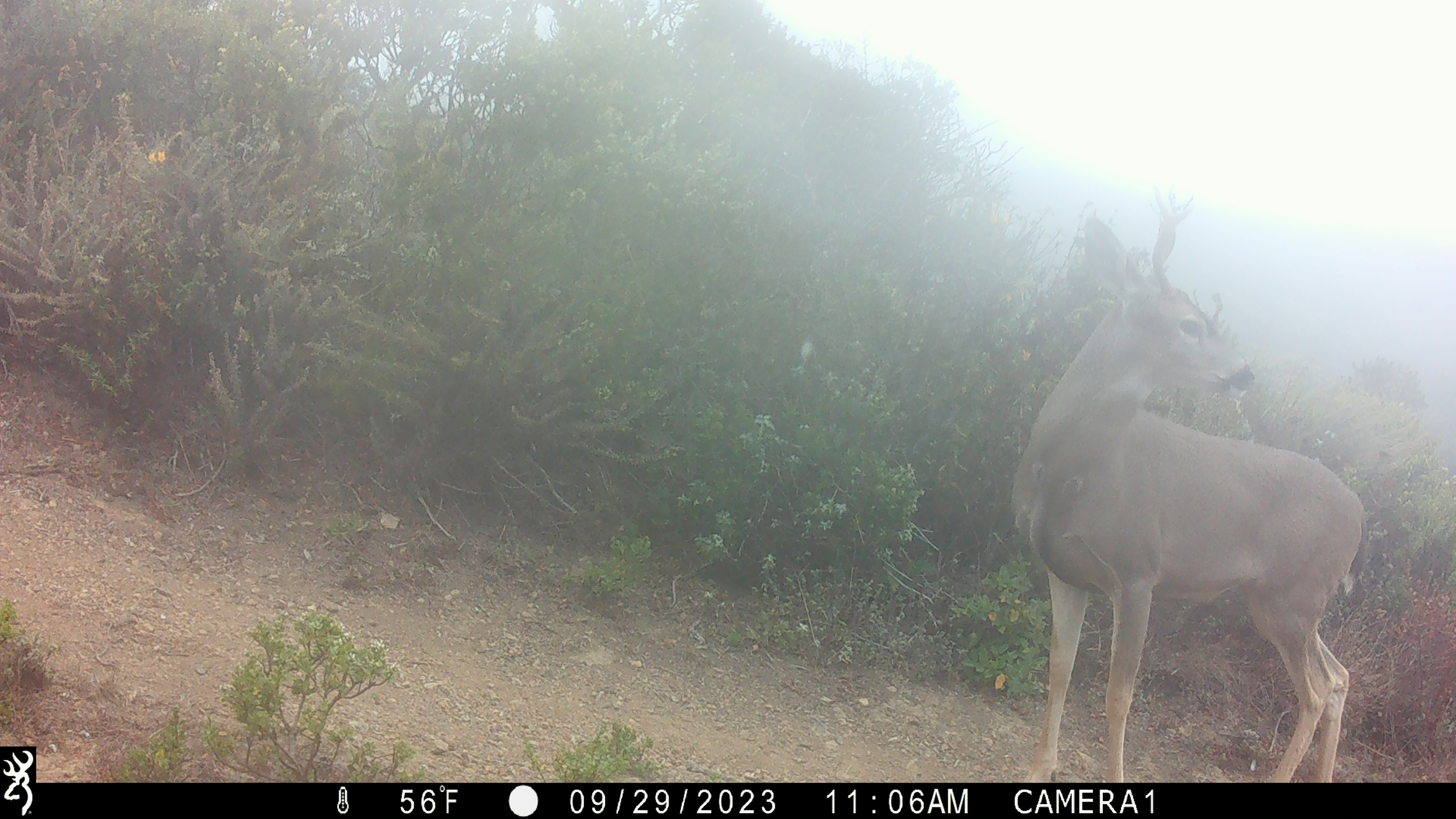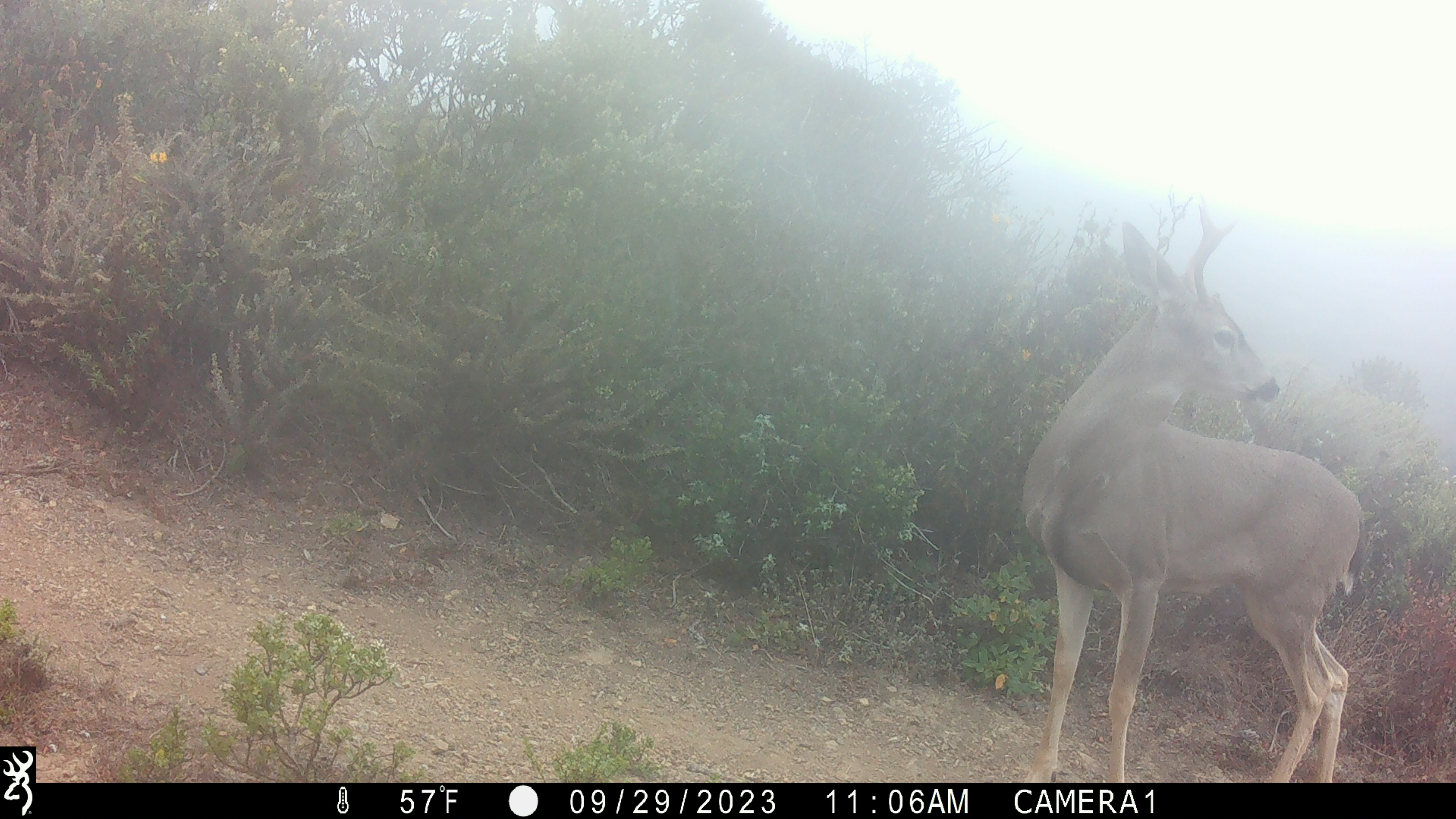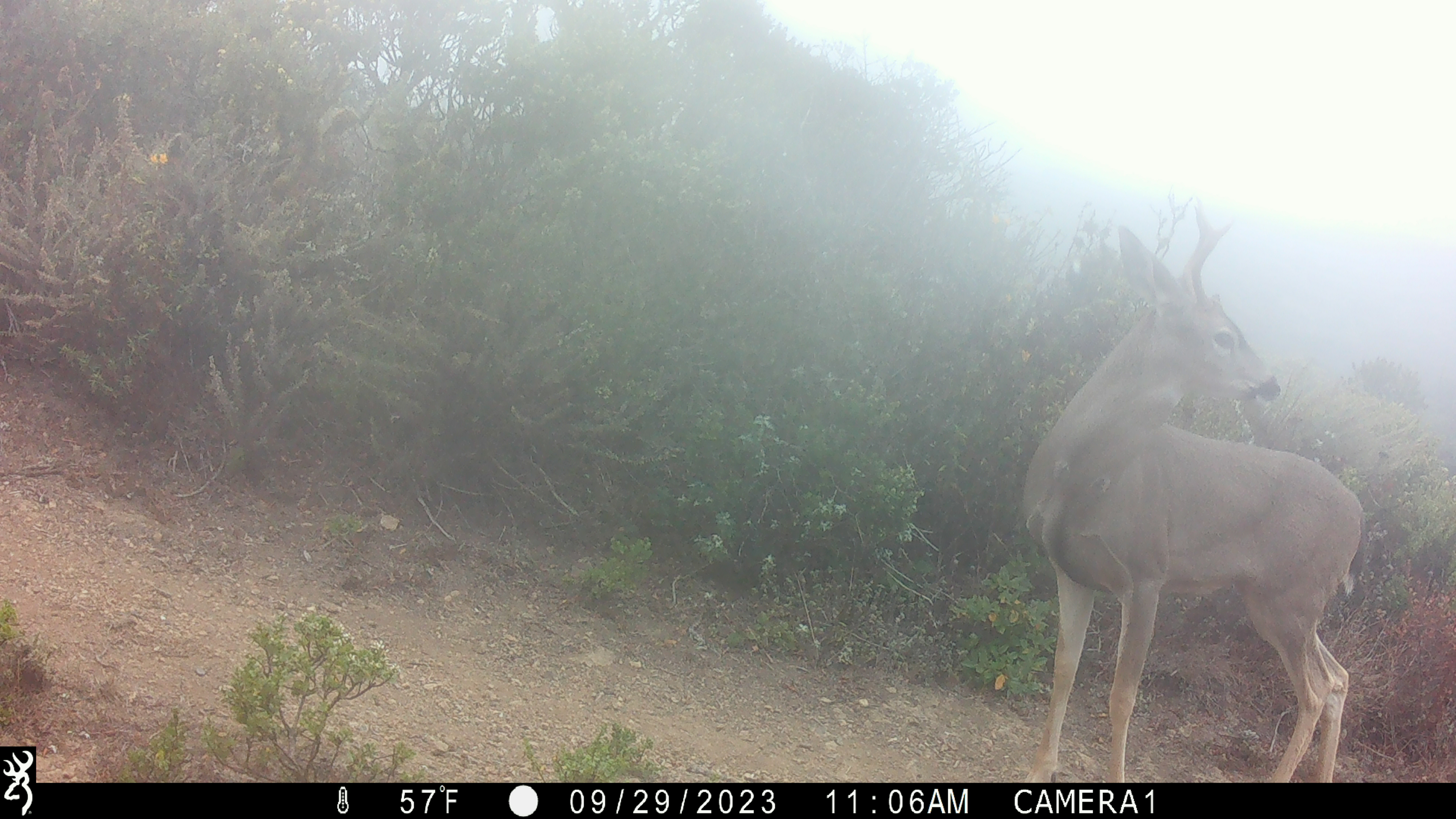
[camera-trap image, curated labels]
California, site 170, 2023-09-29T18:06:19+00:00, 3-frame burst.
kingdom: Animalia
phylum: Chordata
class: Mammalia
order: Artiodactyla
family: Cervidae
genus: Odocoileus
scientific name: Odocoileus hemionus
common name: mule deer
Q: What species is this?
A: Mule deer (Odocoileus hemionus).